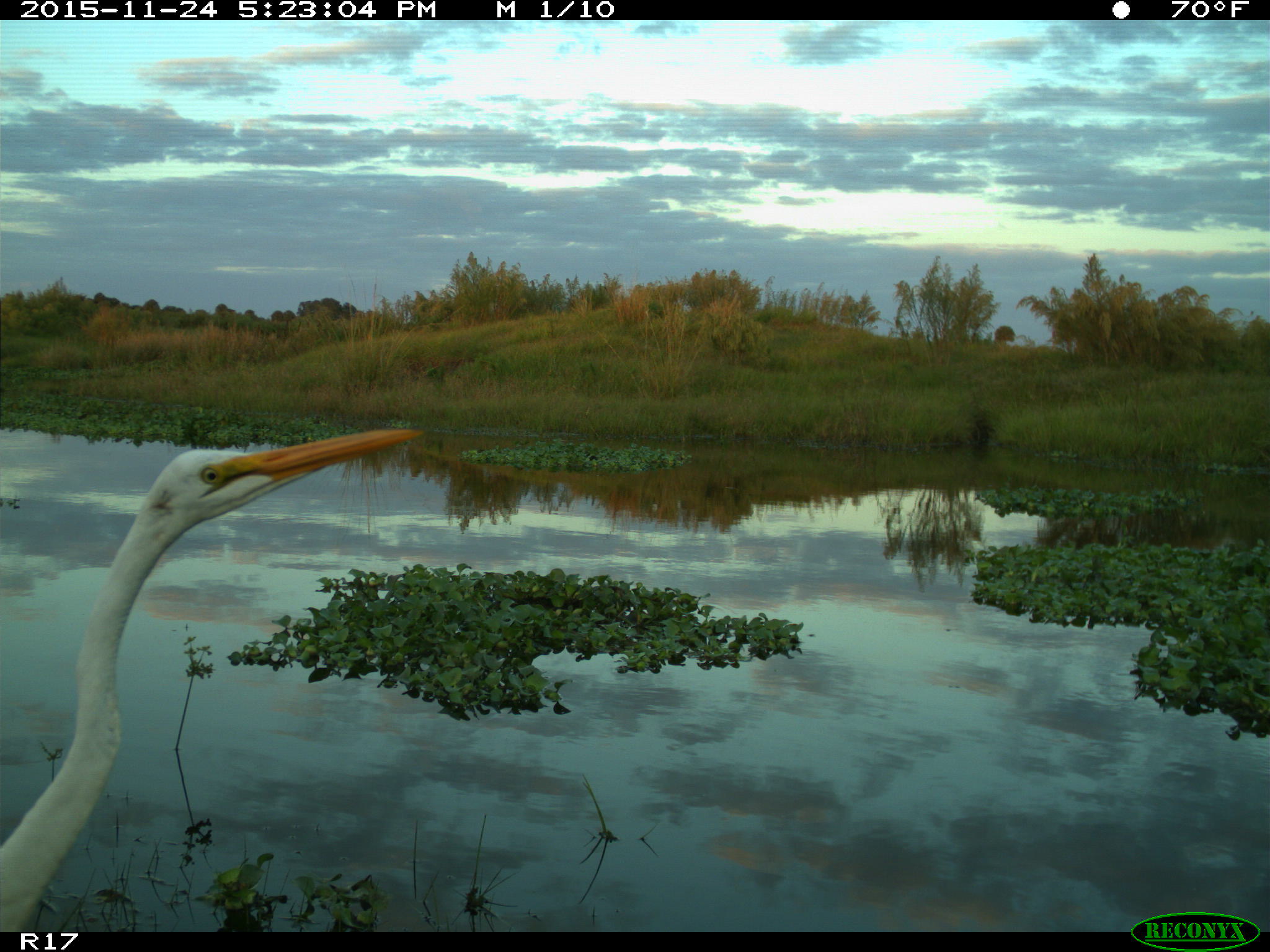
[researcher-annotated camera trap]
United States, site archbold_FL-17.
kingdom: Animalia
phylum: Chordata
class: Aves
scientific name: Aves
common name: birds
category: unidentified bird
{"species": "unidentified bird (birds) (Aves)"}